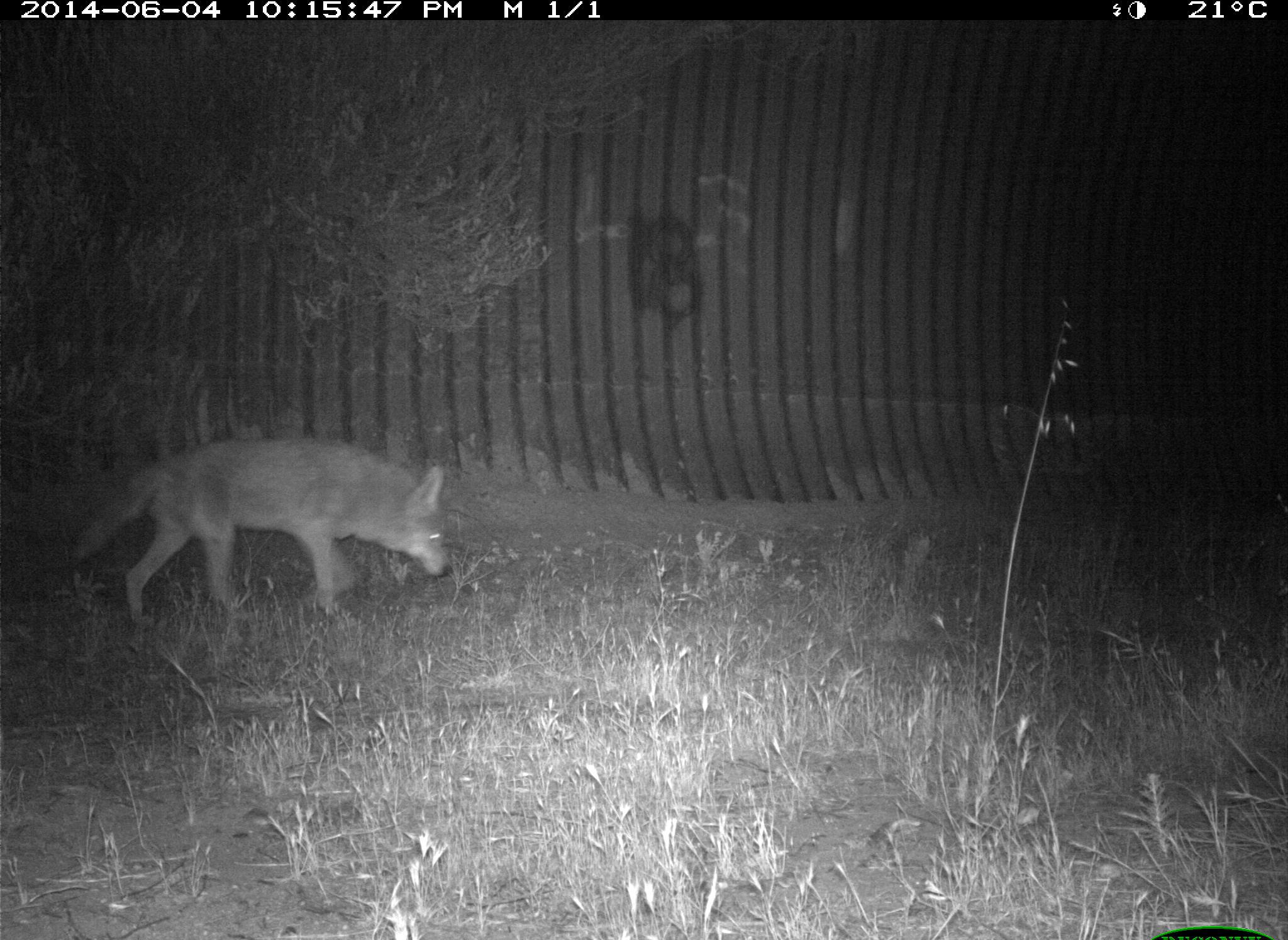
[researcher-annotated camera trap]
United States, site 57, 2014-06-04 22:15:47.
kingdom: Animalia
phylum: Chordata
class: Mammalia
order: Carnivora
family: Canidae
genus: Canis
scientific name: Canis latrans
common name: coyote